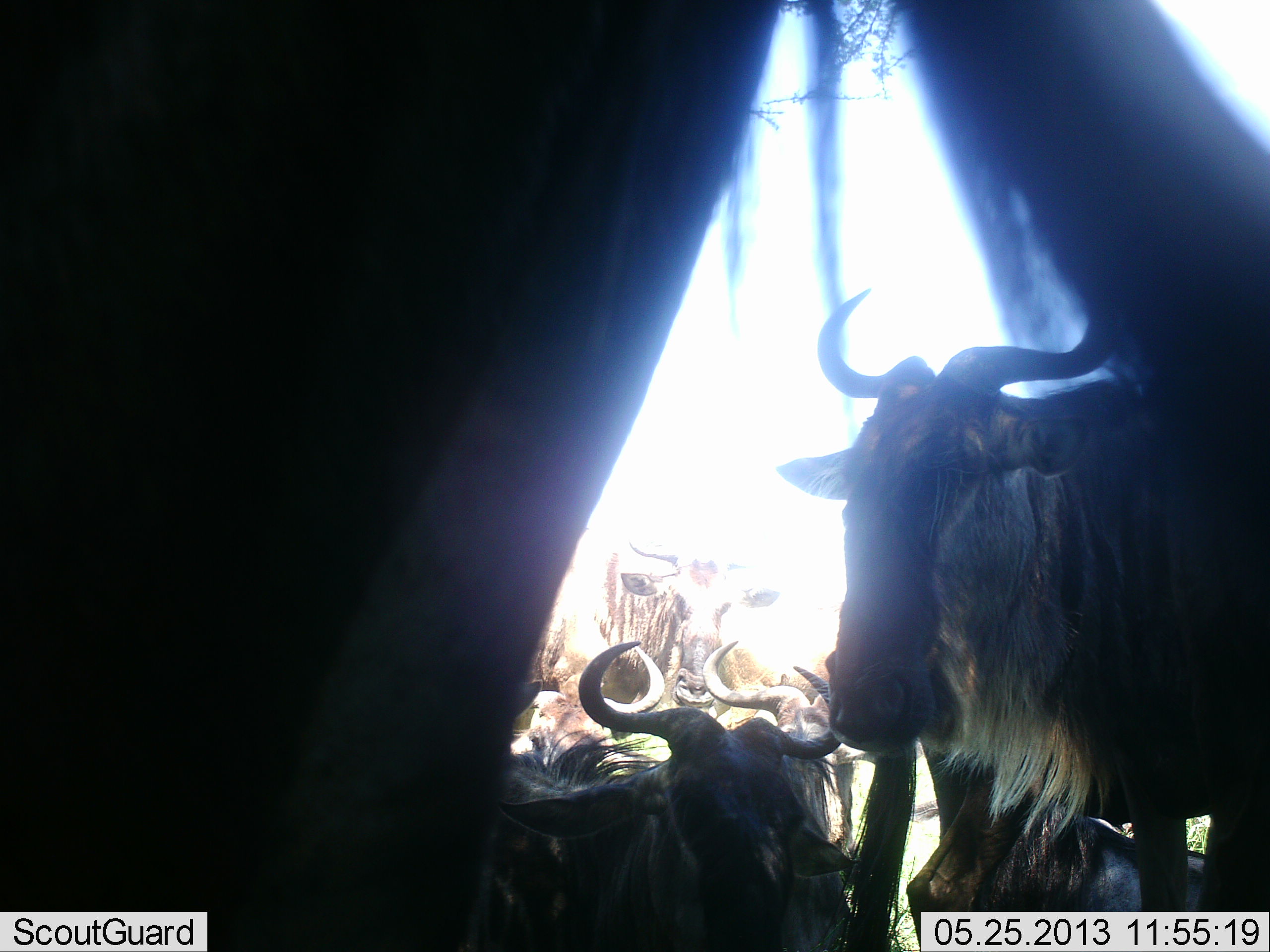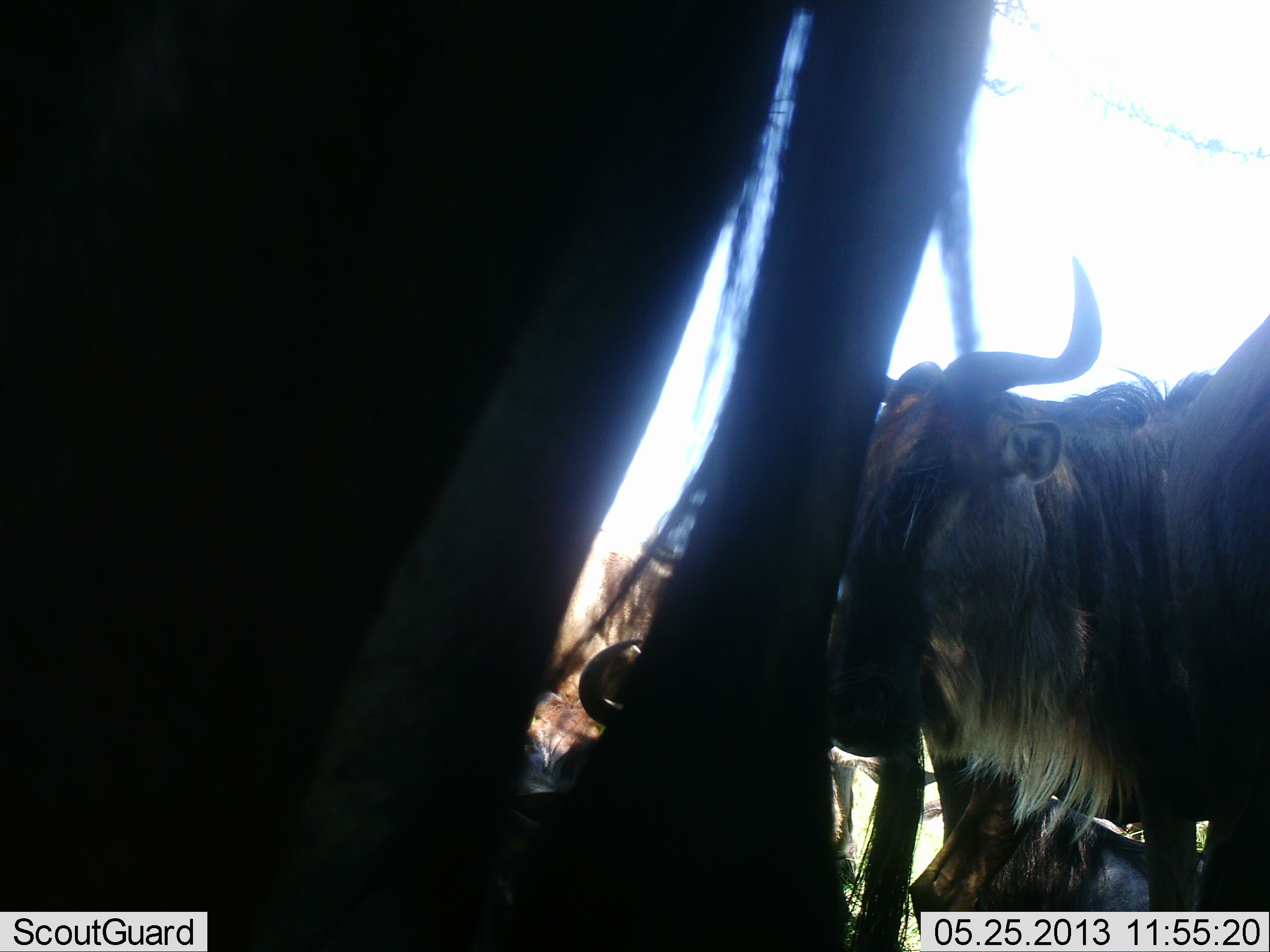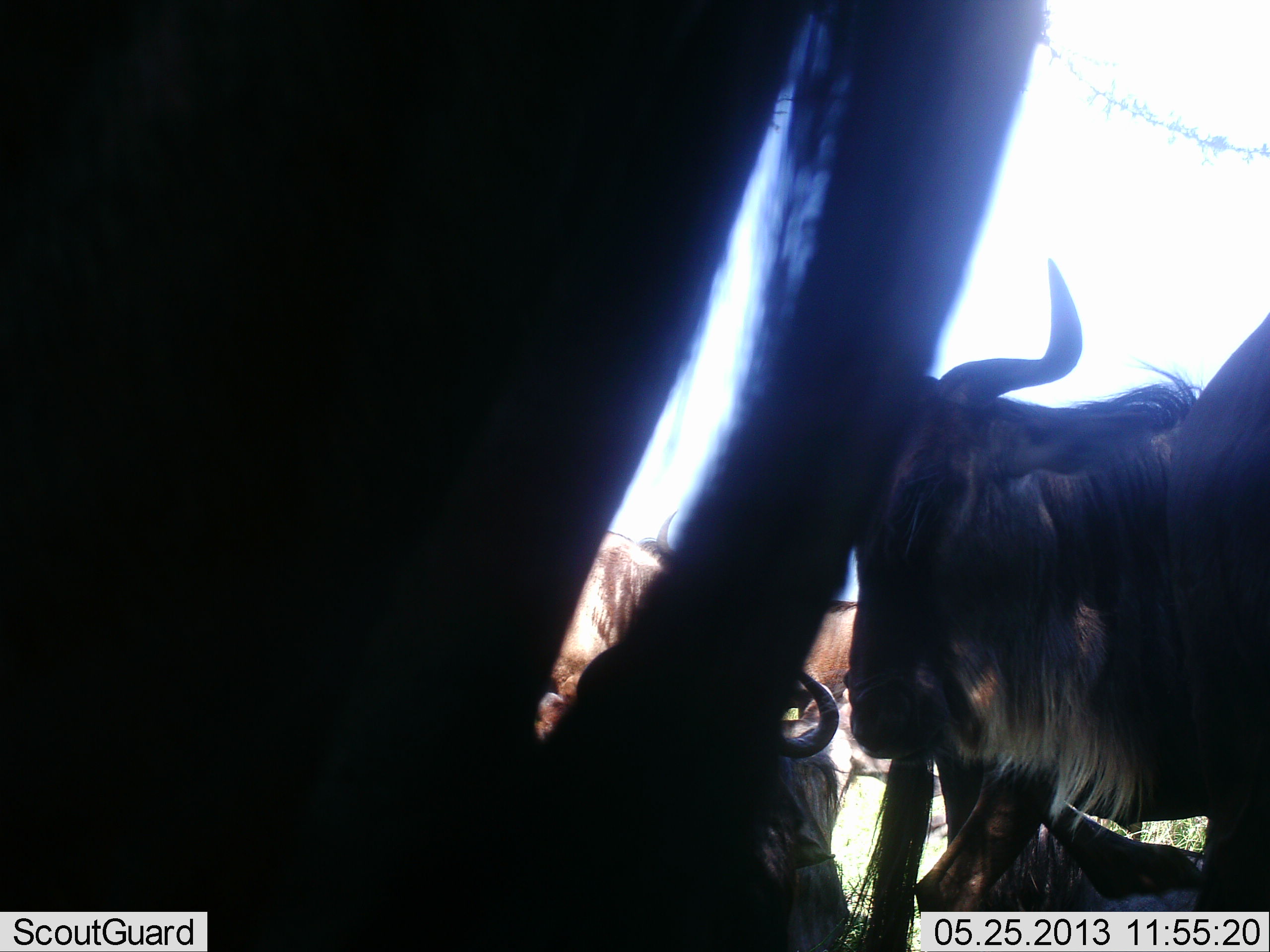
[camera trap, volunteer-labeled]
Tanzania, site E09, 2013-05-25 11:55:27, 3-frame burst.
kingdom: Animalia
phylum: Chordata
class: Mammalia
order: Artiodactyla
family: Bovidae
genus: Connochaetes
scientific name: Connochaetes taurinus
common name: blue wildebeest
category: wildebeest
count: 5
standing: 91%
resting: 55%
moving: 6%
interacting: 0%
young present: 3%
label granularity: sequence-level